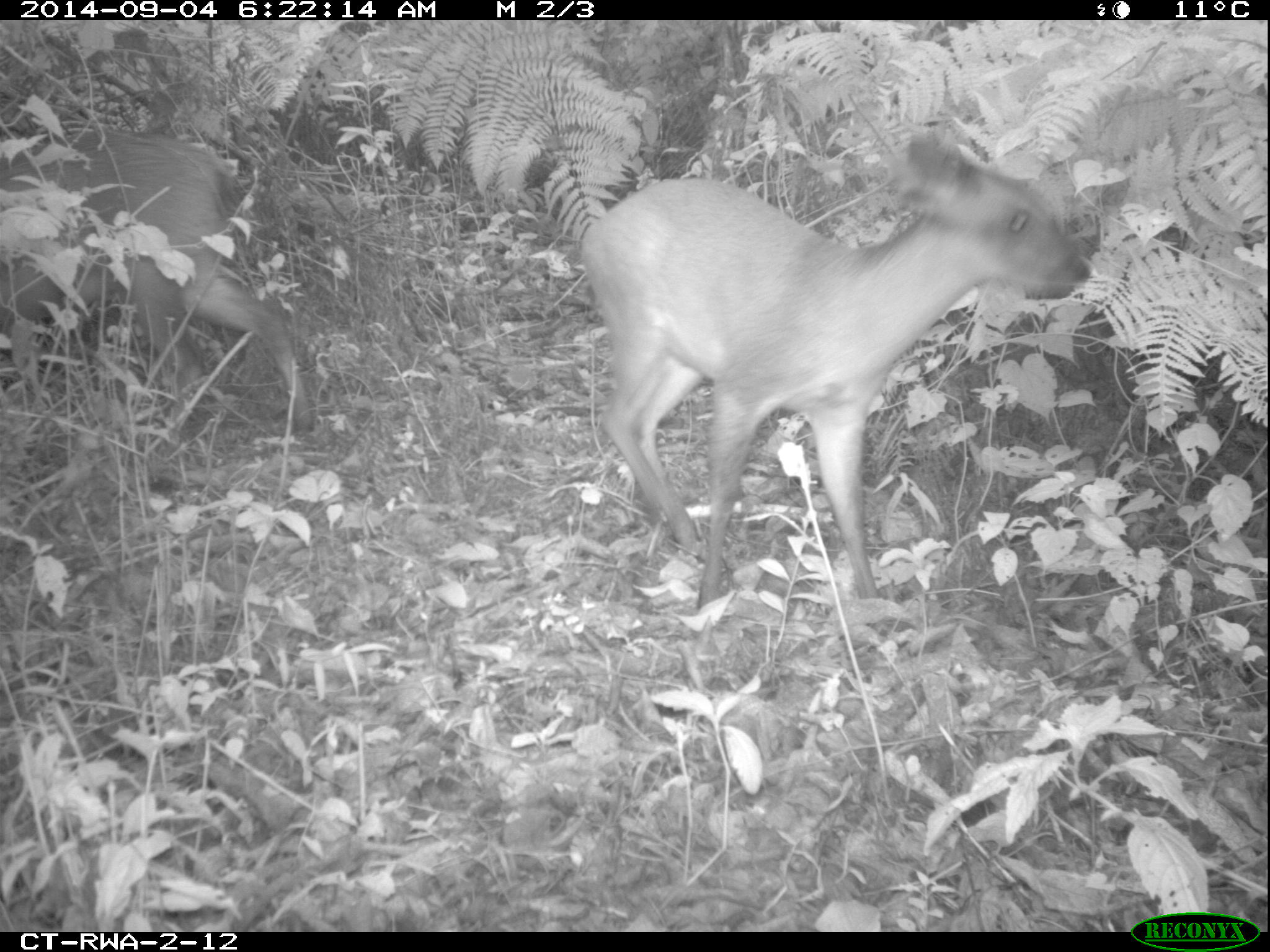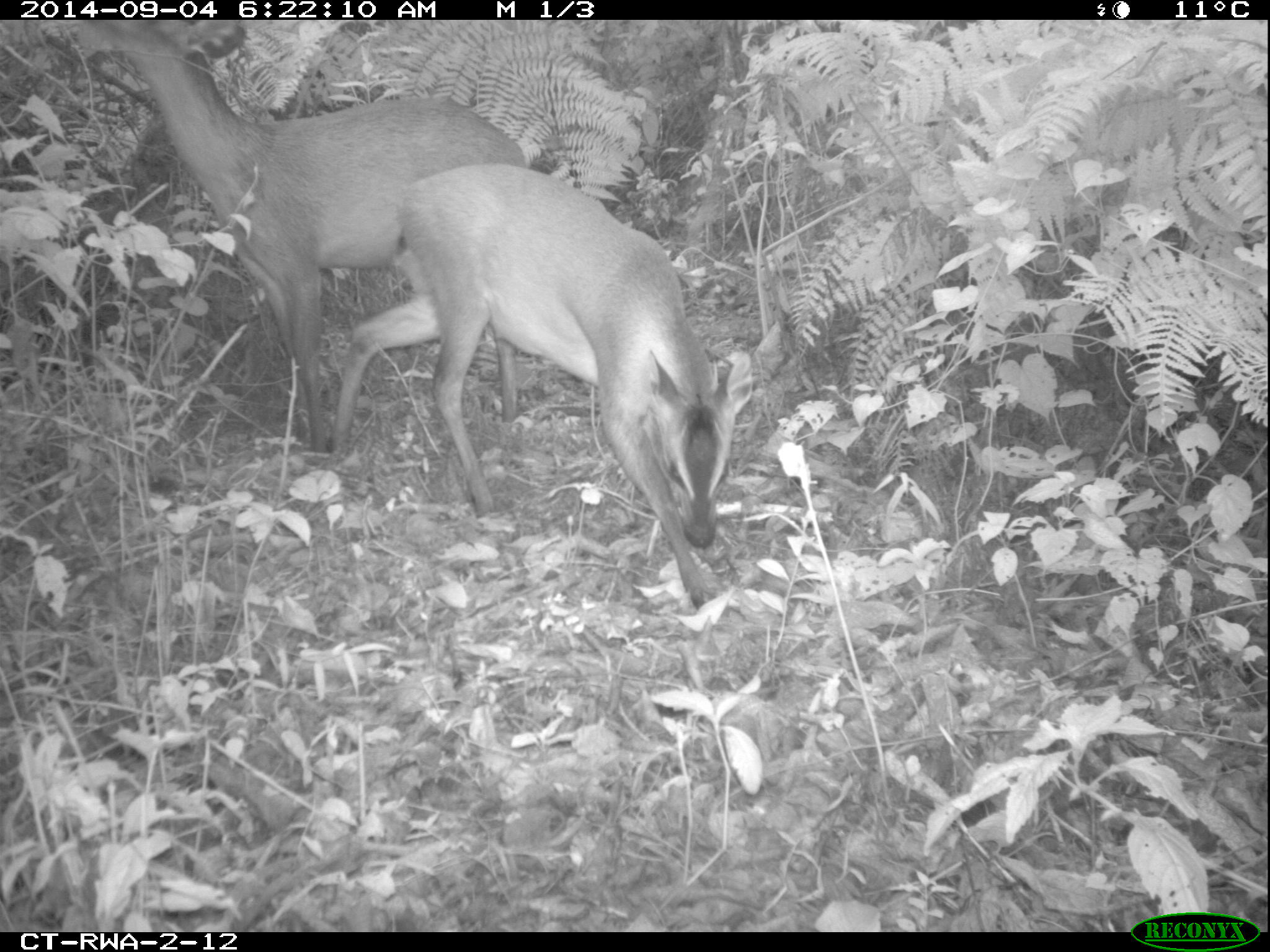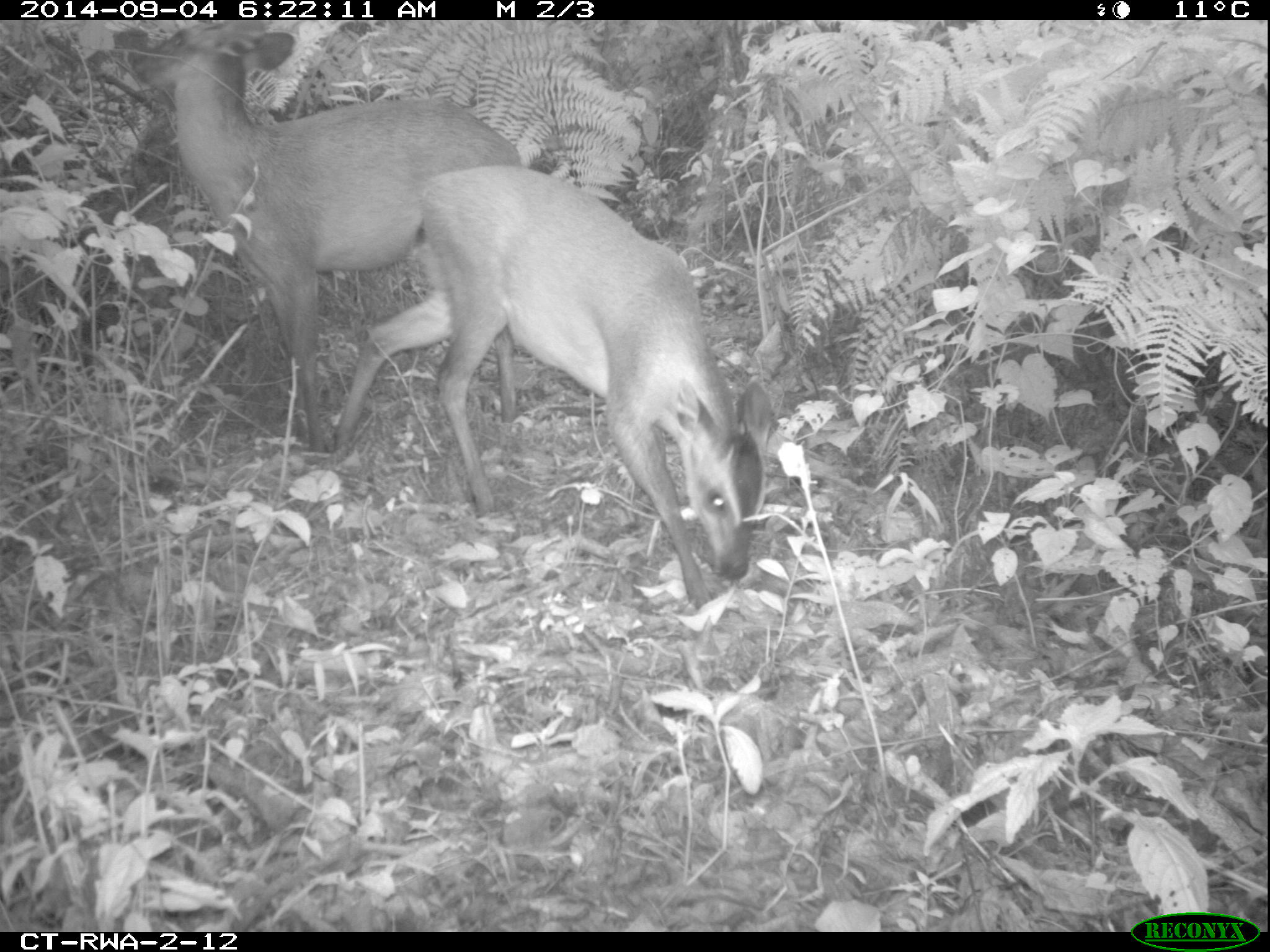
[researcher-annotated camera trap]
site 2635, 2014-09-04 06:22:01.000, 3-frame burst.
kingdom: Animalia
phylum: Chordata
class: Mammalia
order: Artiodactyla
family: Bovidae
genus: Cephalophus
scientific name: Cephalophus nigrifrons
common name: black-fronted duiker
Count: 2.